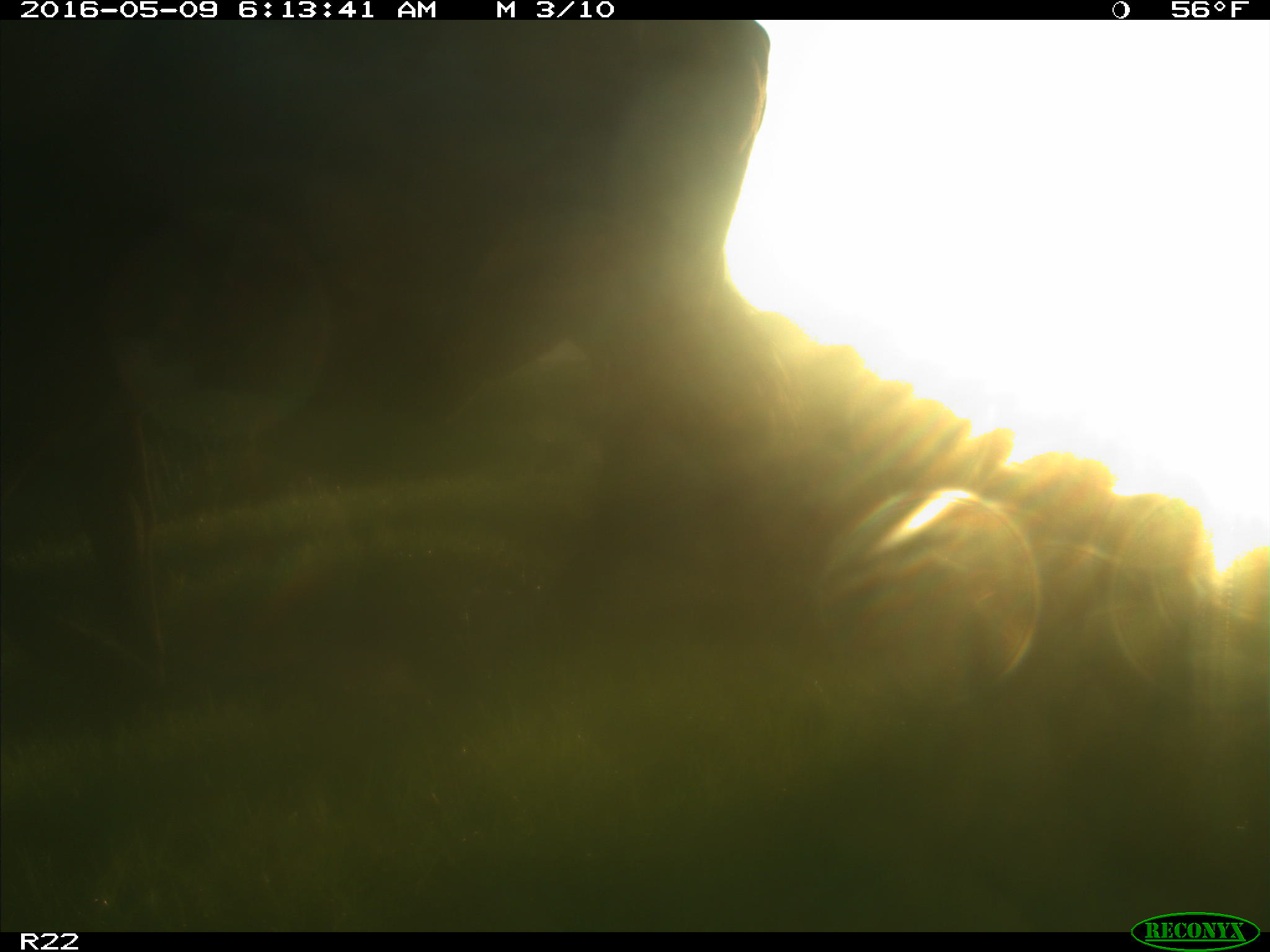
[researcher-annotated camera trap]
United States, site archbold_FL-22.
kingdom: Animalia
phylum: Chordata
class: Mammalia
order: Artiodactyla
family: Bovidae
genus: Bos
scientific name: Bos taurus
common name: domestic cow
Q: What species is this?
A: Bos taurus (domestic cow).